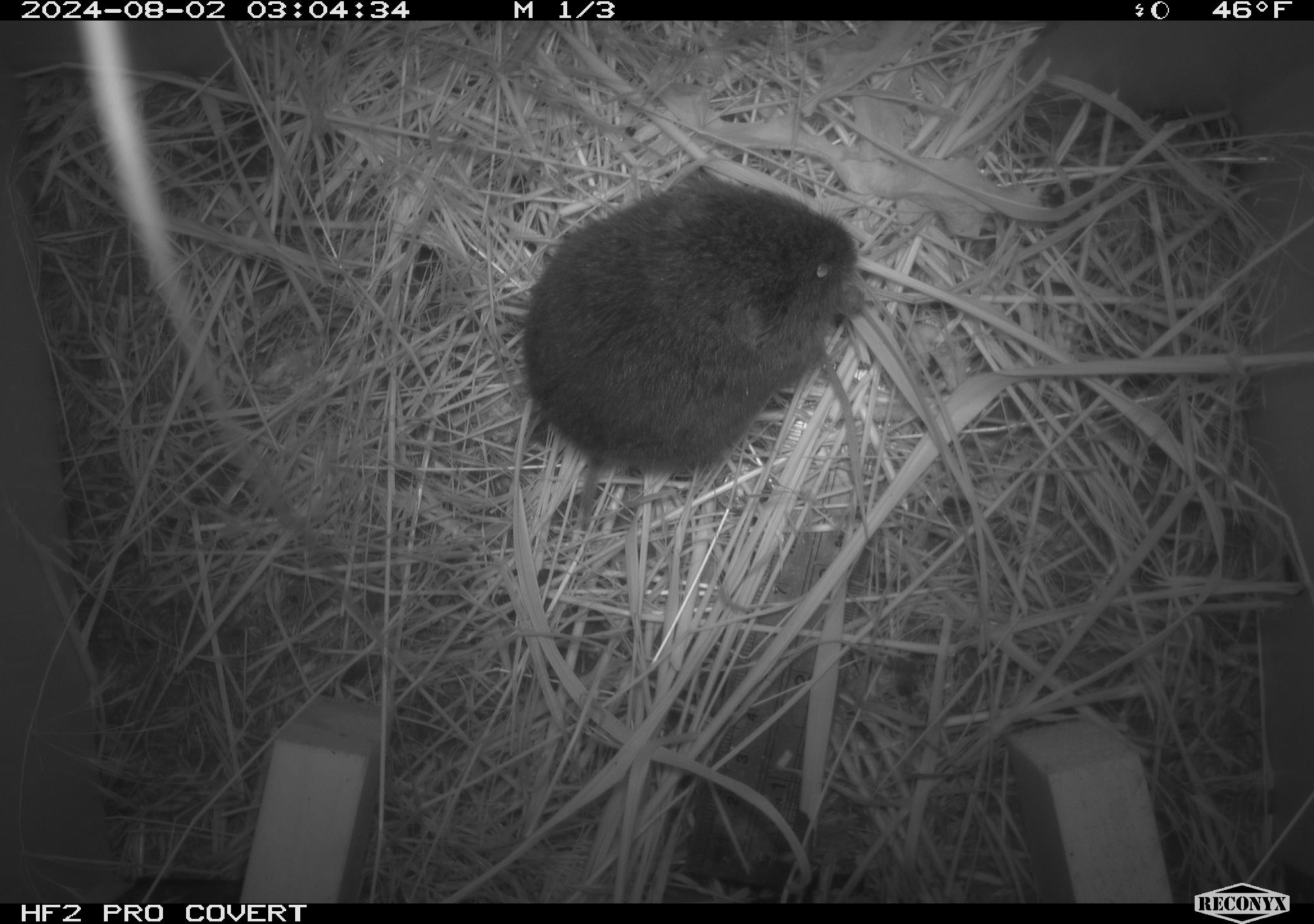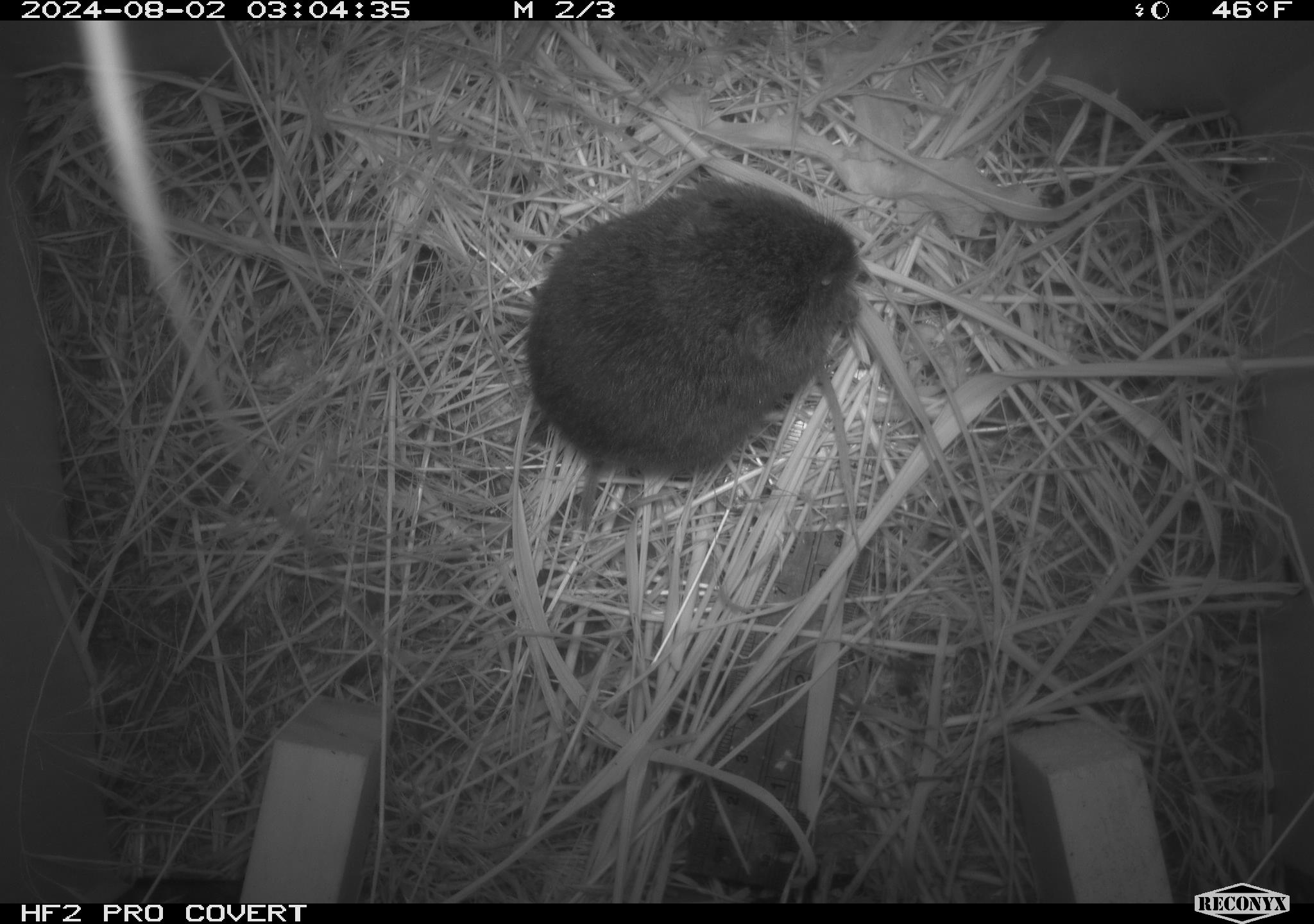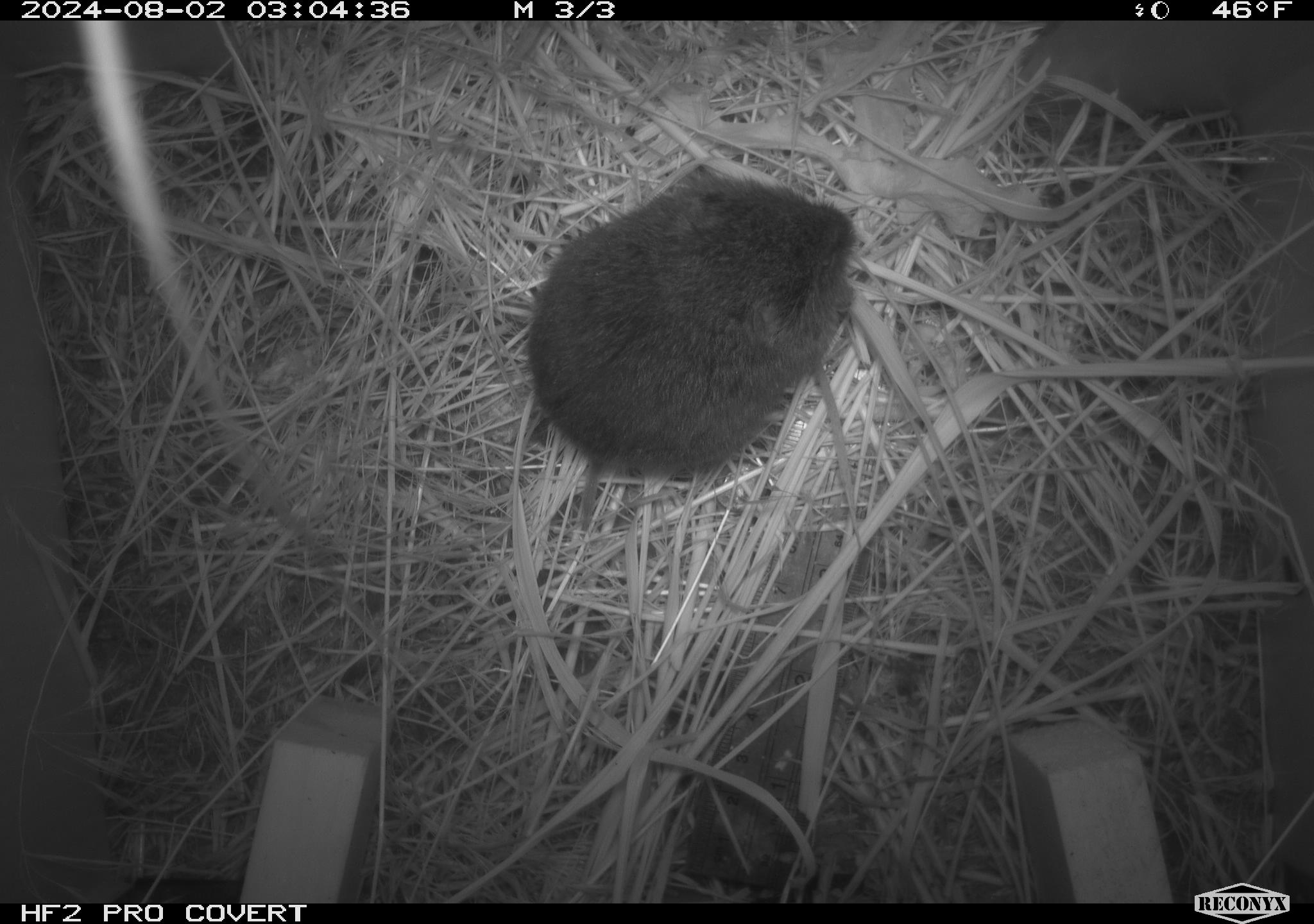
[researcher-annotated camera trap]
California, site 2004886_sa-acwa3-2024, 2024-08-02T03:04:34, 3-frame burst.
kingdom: Animalia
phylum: Chordata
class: Mammalia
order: Rodentia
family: Cricetidae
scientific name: Arvicolinae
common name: voles, lemmings, and muskrats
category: arvicolinae subfamily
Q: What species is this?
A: Arvicolinae subfamily (voles, lemmings, and muskrats) (Arvicolinae).